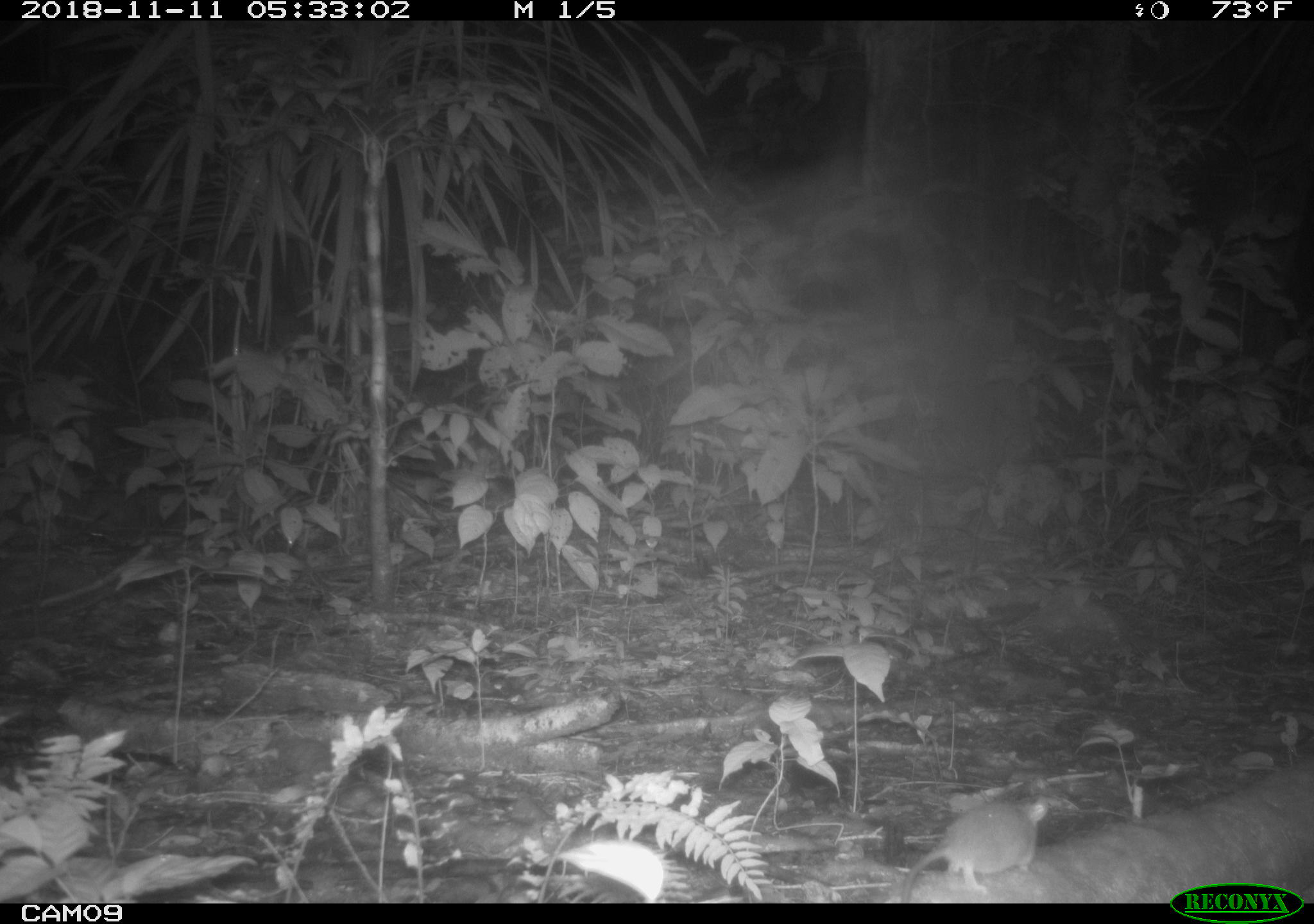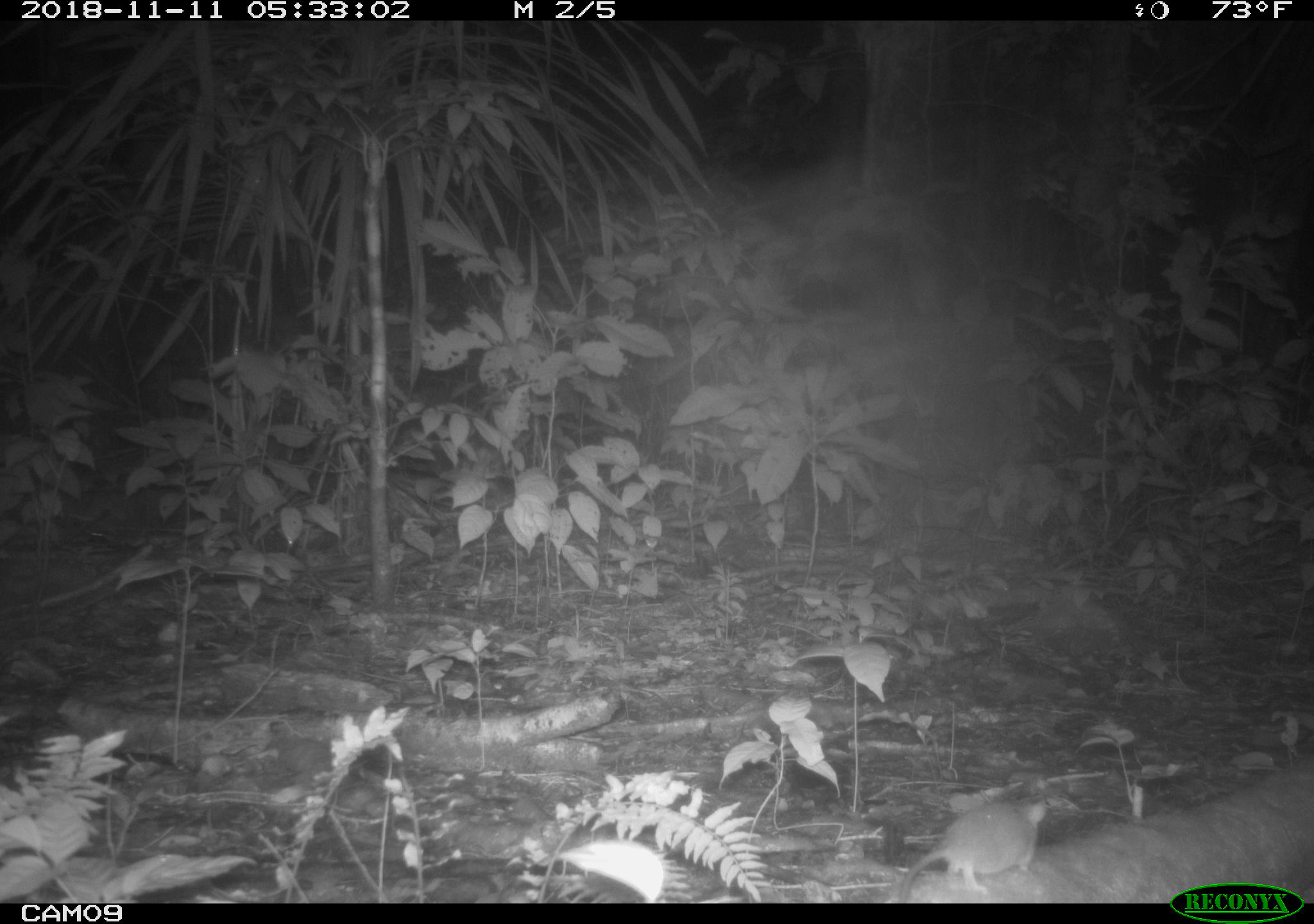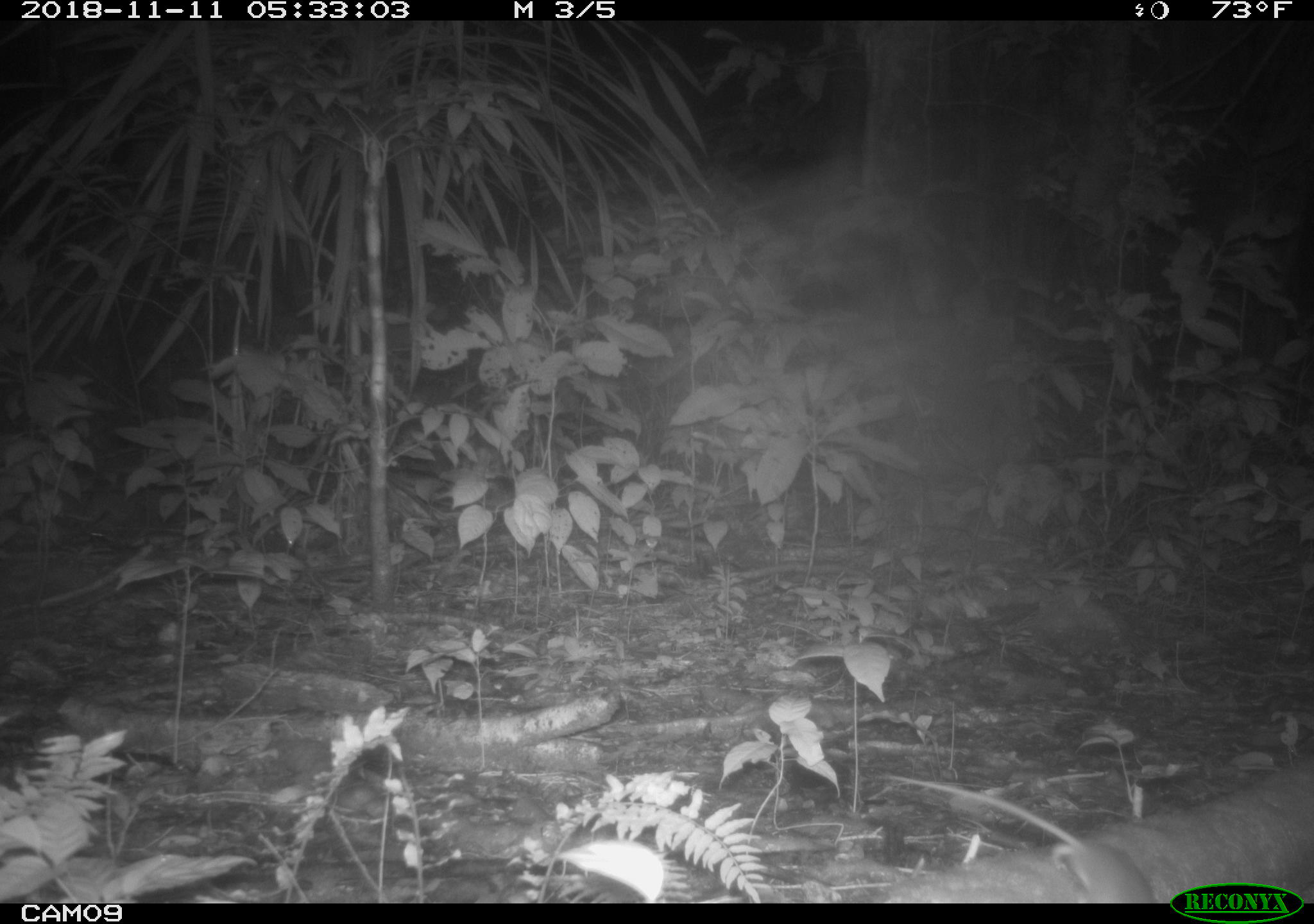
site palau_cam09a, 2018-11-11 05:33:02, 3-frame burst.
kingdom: Animalia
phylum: Chordata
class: Mammalia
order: Rodentia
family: Muridae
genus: Rattus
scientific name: Rattus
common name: rat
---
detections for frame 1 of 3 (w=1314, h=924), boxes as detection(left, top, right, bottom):
rat: detection(899, 788, 1055, 905)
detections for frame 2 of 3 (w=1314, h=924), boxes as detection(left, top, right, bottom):
rat: detection(889, 790, 1064, 905)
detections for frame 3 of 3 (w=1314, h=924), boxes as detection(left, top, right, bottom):
rat: detection(884, 776, 1159, 905)